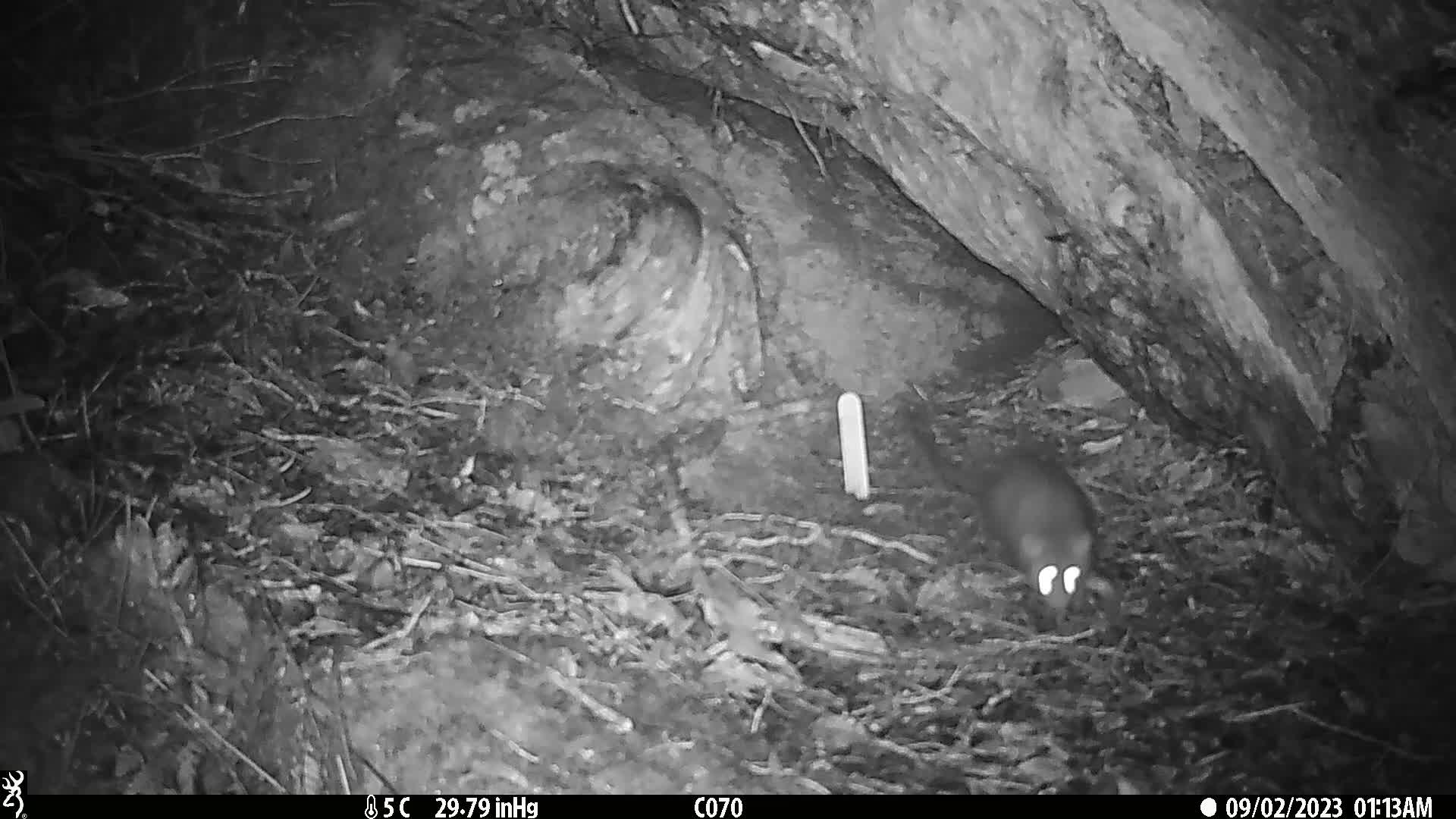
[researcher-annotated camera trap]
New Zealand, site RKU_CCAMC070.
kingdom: Animalia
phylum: Chordata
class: Mammalia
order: Rodentia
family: Muridae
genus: Rattus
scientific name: Rattus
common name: rat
Rat (Rattus).